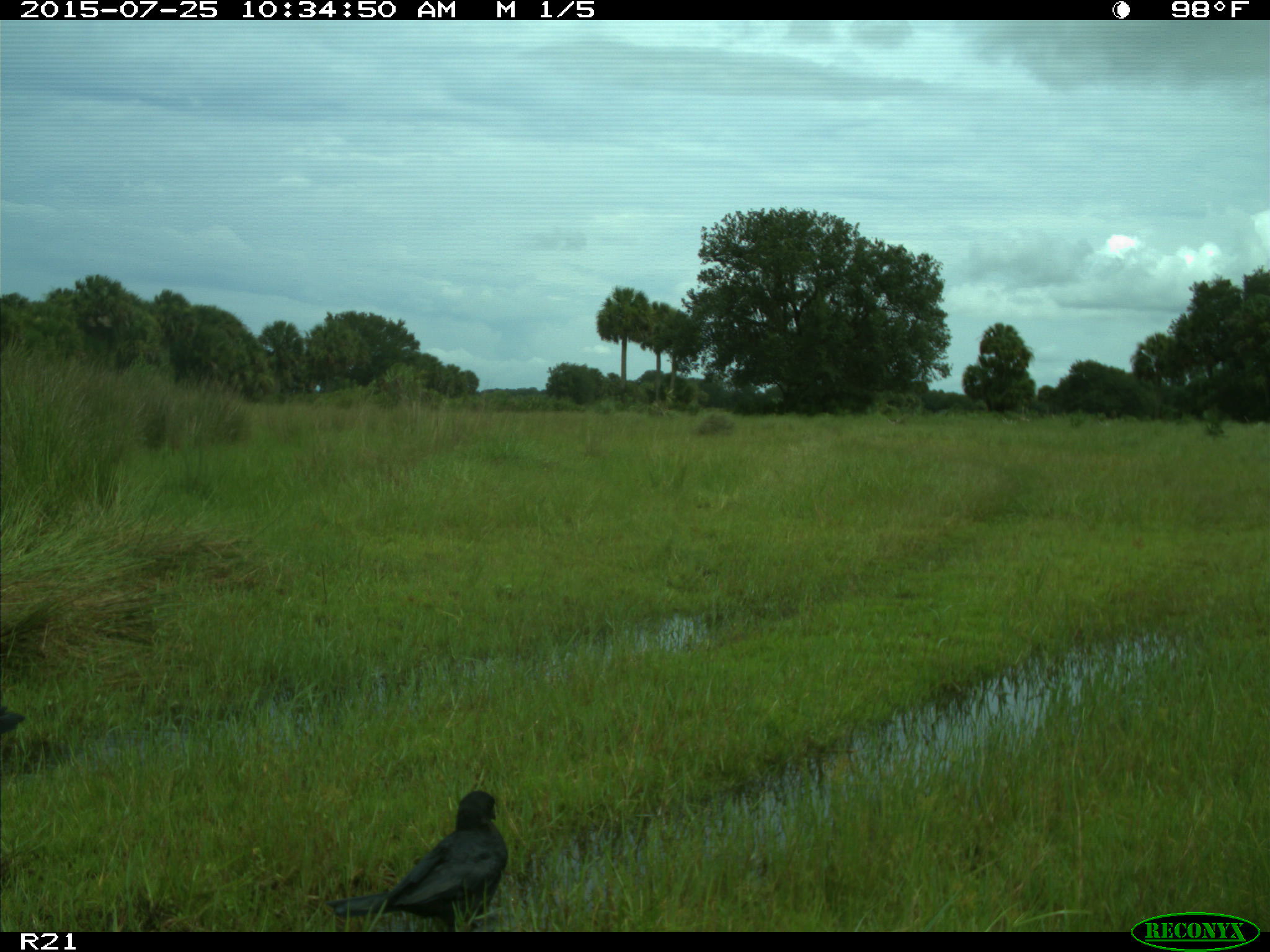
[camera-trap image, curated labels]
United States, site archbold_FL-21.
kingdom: Animalia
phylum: Chordata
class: Aves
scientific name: Aves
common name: birds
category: unidentified bird